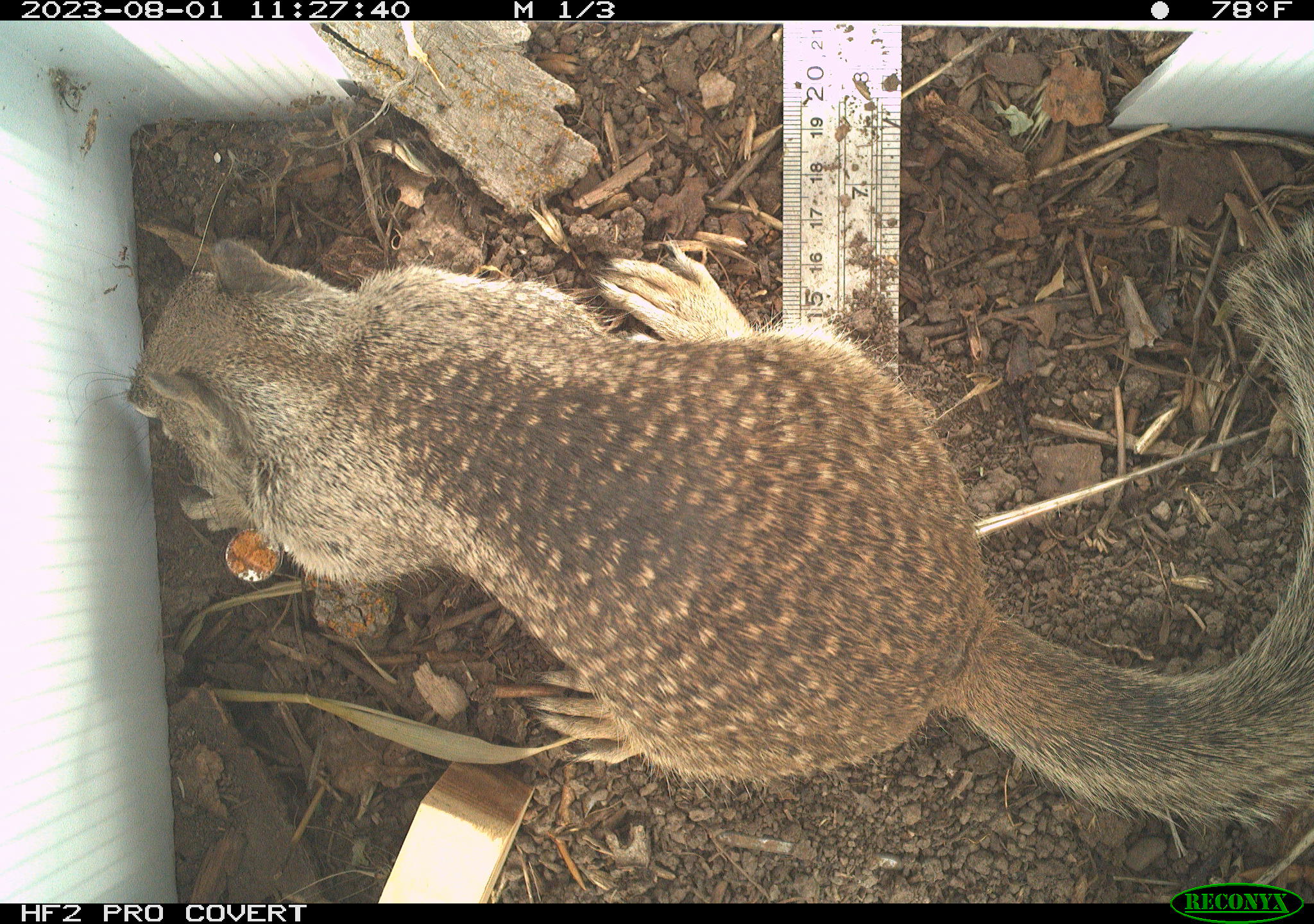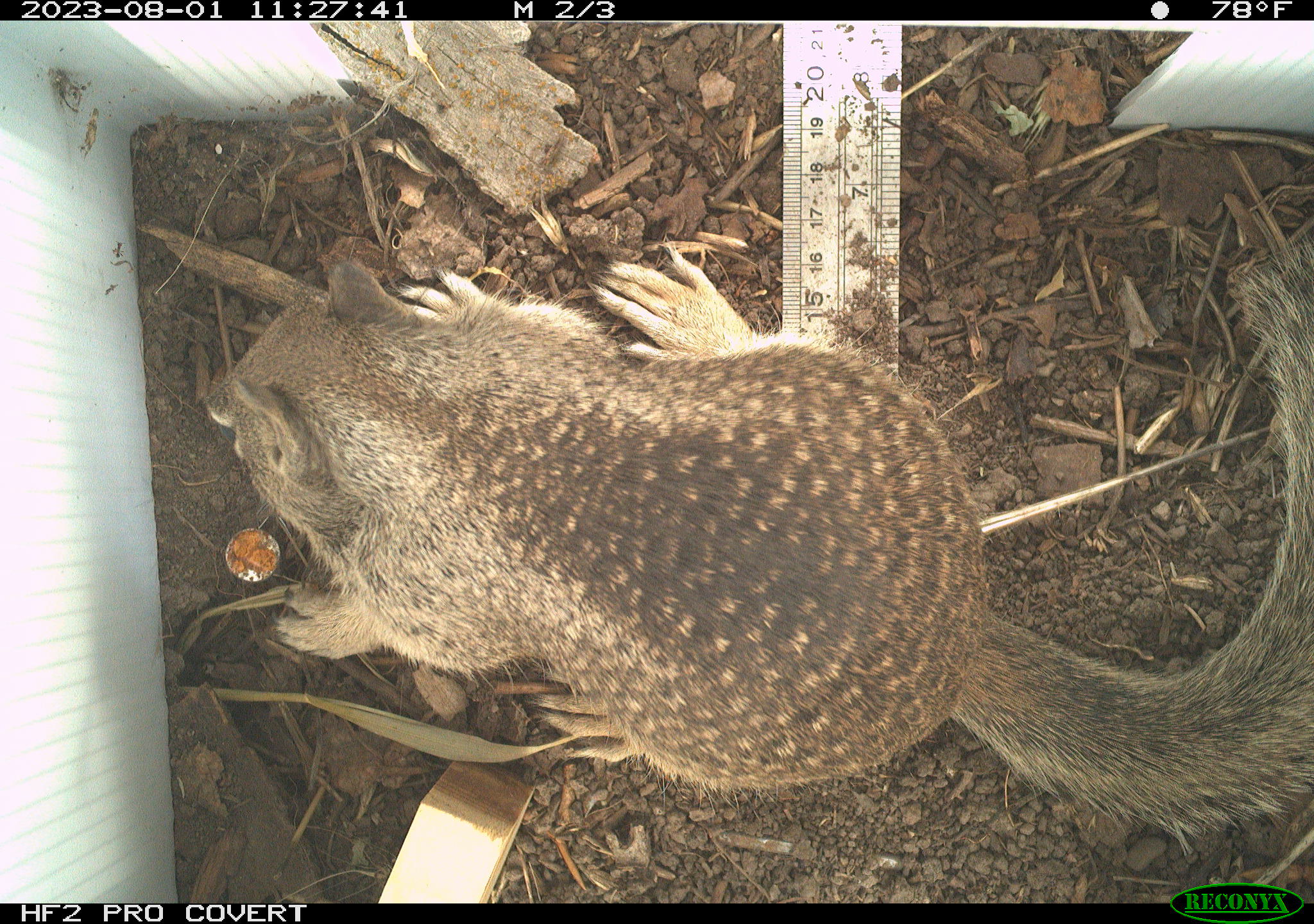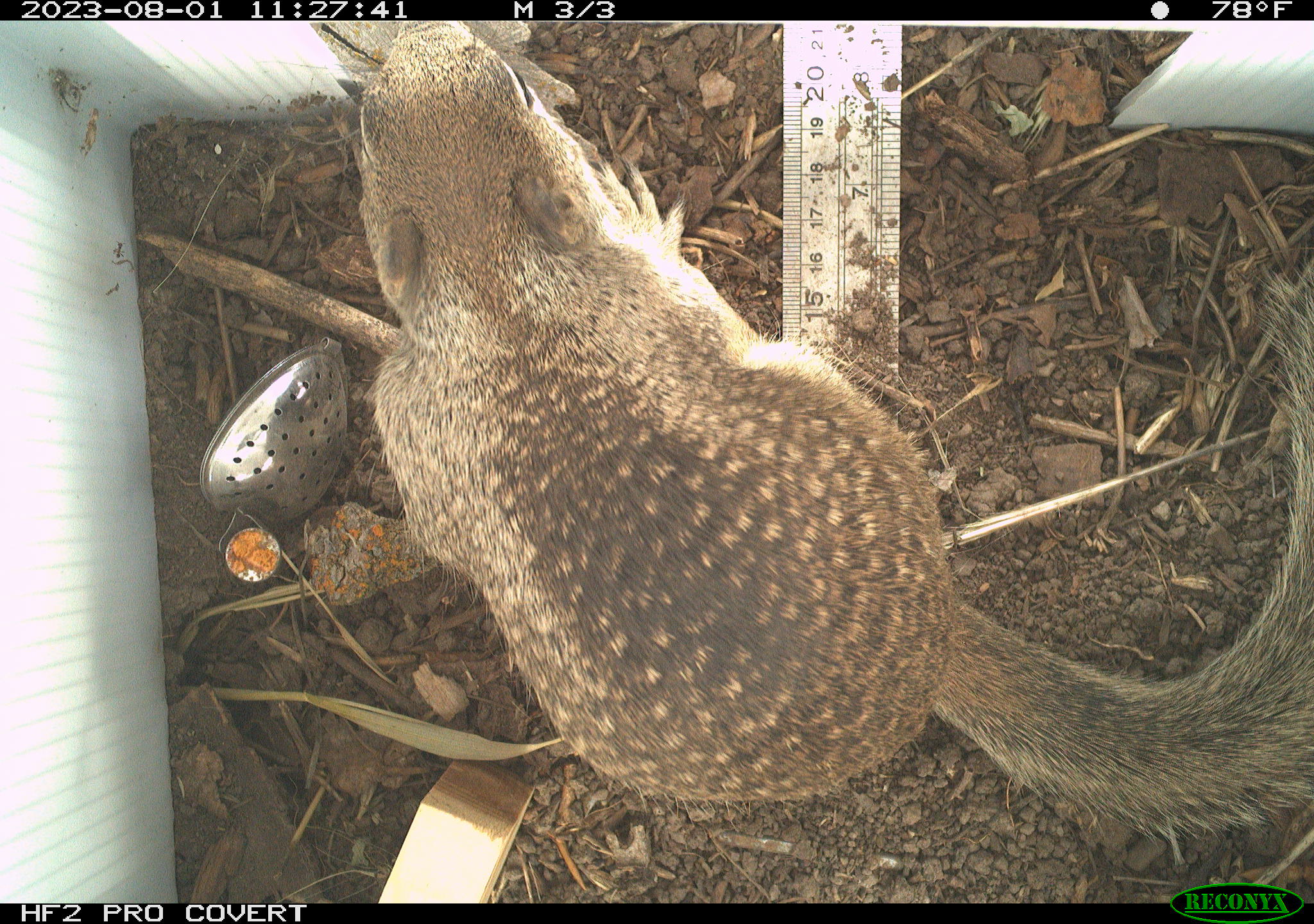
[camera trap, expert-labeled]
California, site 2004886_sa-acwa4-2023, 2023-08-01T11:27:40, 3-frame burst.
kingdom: Animalia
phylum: Chordata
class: Mammalia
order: Rodentia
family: Sciuridae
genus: Otospermophilus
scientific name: Otospermophilus beecheyi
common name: california ground squirrel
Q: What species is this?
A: California ground squirrel (Otospermophilus beecheyi).